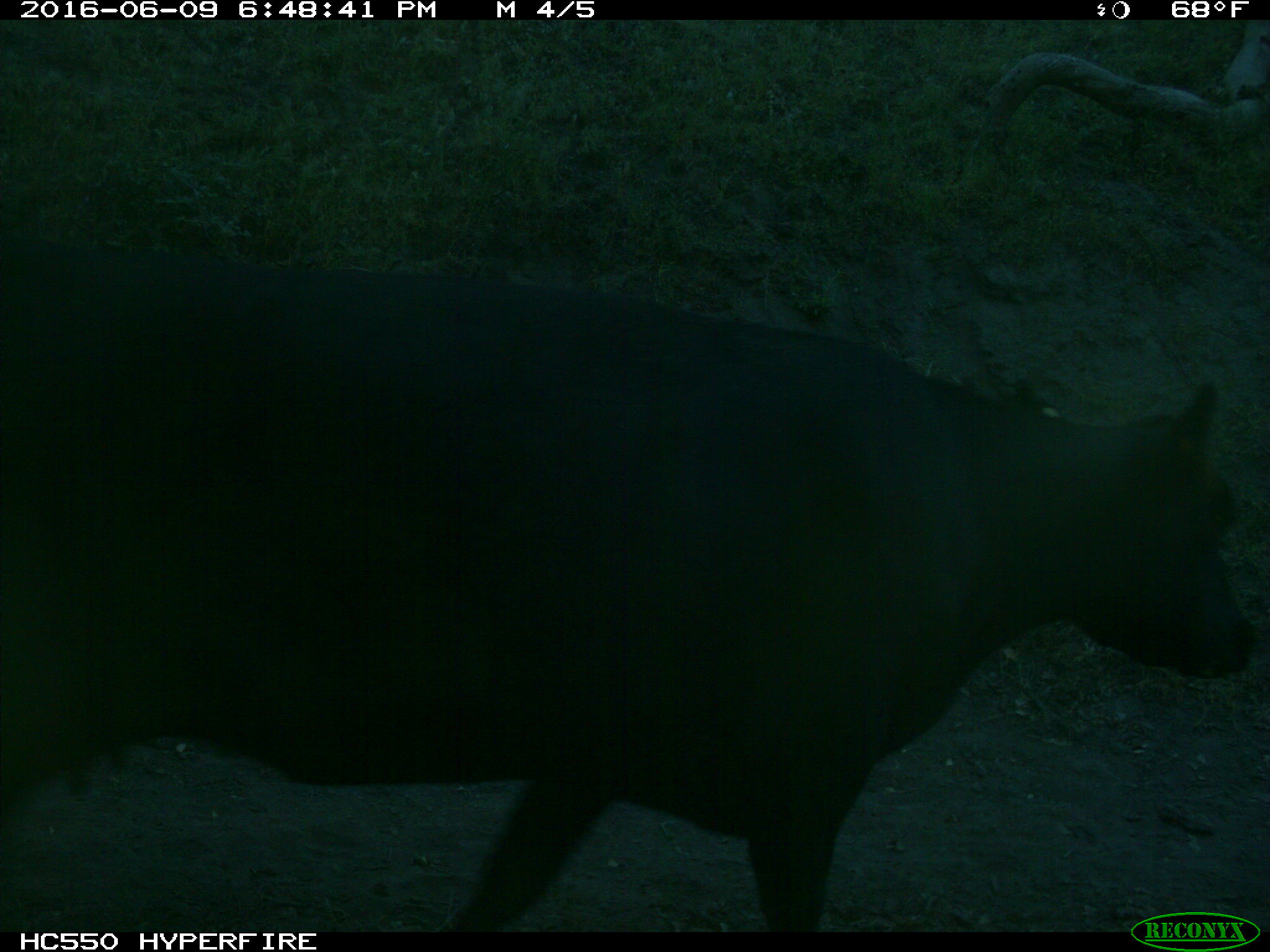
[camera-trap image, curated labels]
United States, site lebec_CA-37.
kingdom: Animalia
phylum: Chordata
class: Mammalia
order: Artiodactyla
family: Bovidae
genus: Bos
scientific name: Bos taurus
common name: domestic cow